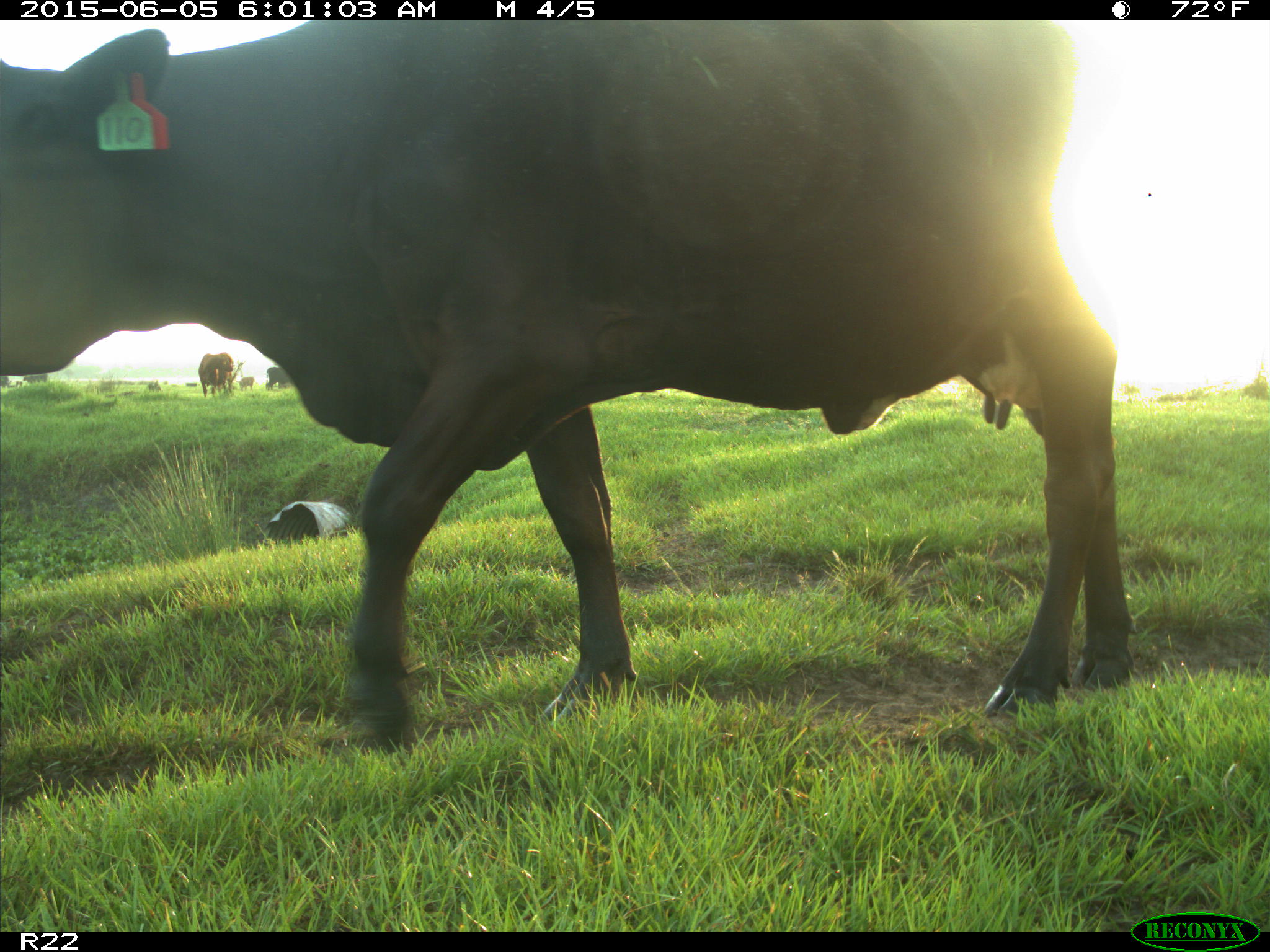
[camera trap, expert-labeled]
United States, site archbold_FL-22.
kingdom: Animalia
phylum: Chordata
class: Mammalia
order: Artiodactyla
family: Suidae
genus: Sus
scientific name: Sus scrofa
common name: wild boar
Sus scrofa (wild boar).